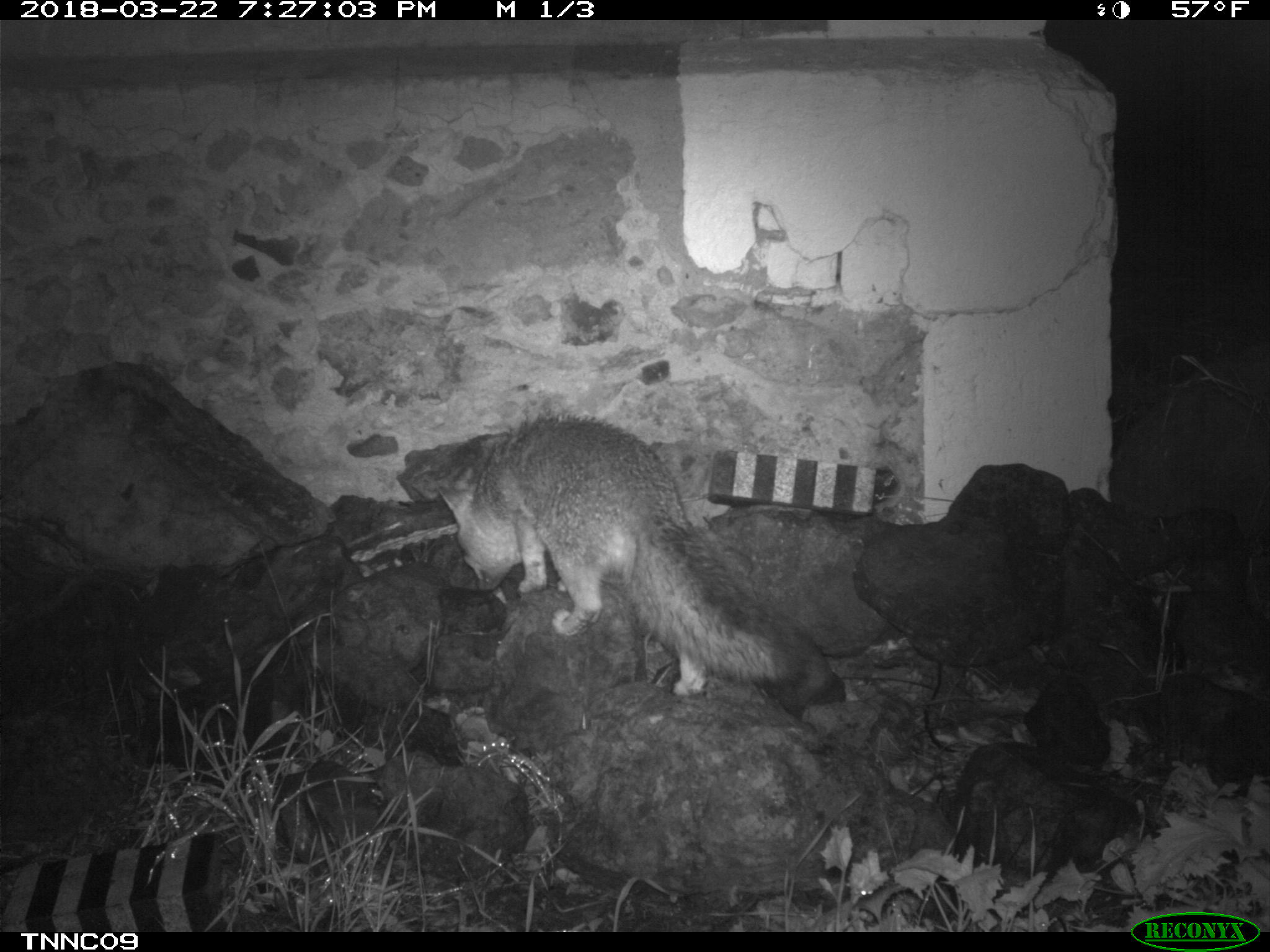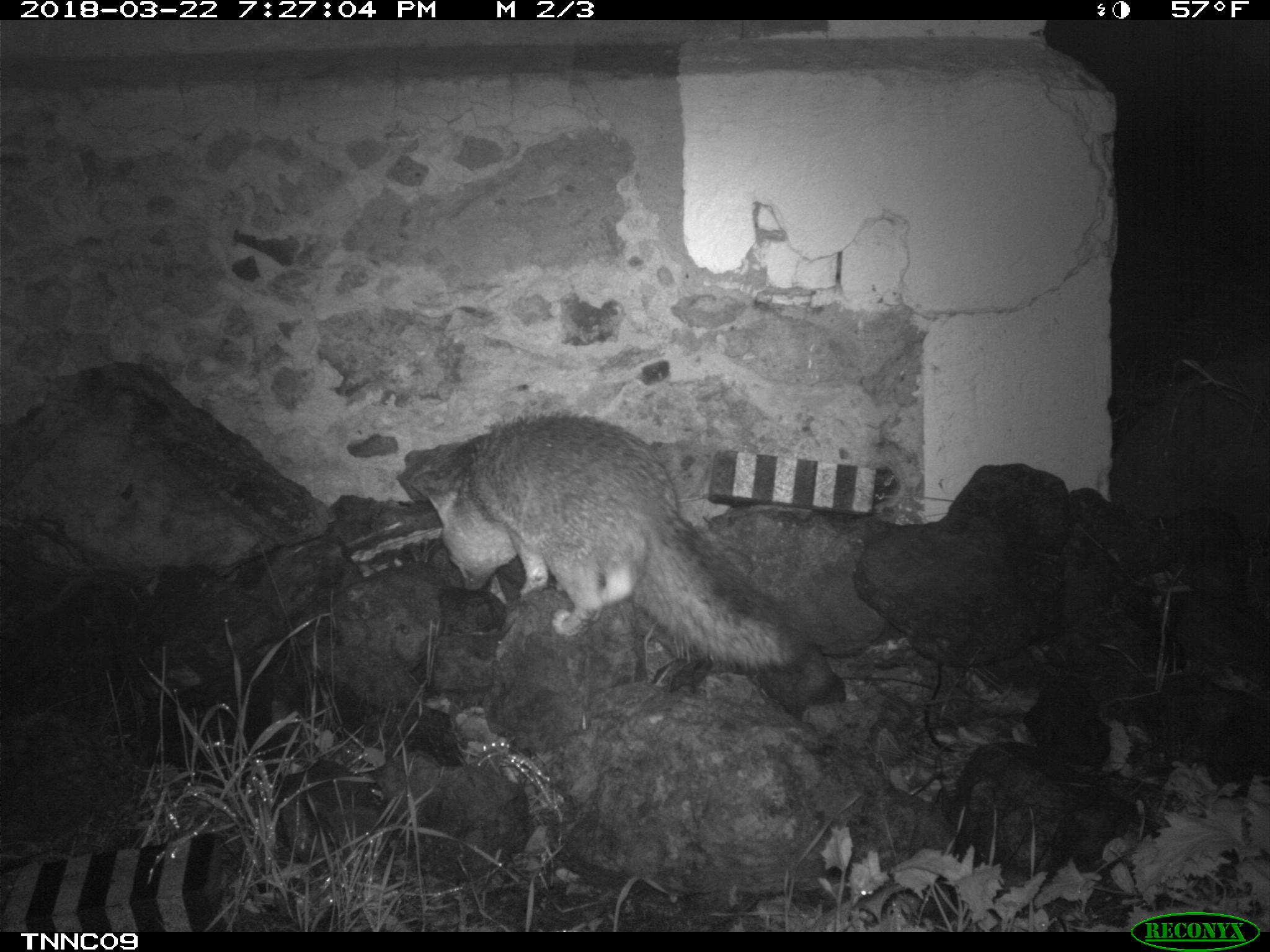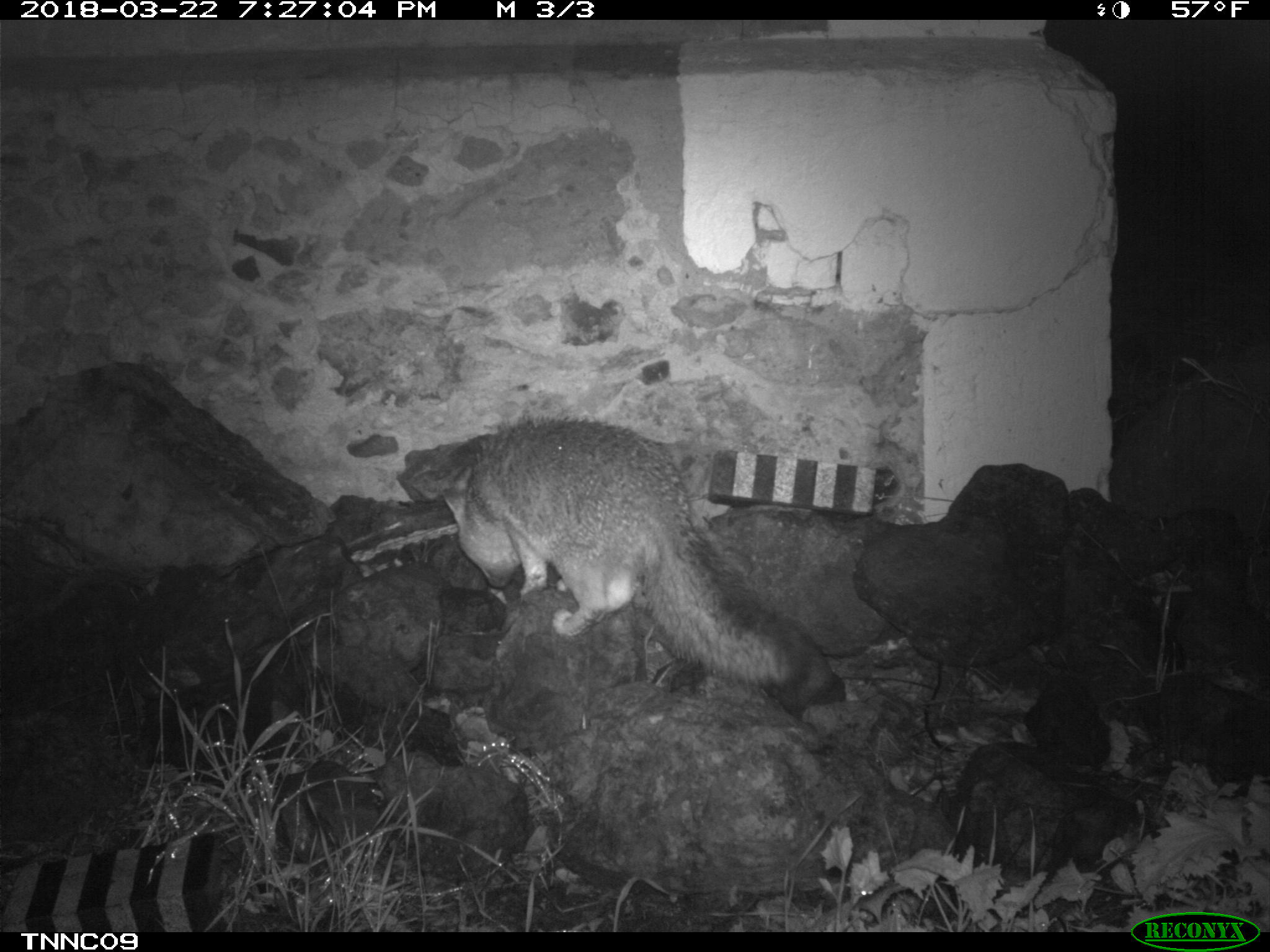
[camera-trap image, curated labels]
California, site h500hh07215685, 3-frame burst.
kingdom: Animalia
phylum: Chordata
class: Mammalia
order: Carnivora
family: Canidae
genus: Urocyon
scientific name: Urocyon littoralis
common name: island fox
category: fox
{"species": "fox (island fox) (Urocyon littoralis)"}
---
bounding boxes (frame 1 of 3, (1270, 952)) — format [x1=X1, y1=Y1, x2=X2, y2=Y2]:
fox: [x1=436, y1=413, x2=835, y2=700]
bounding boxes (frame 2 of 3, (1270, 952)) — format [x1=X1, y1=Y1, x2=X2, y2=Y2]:
fox: [x1=411, y1=411, x2=813, y2=674]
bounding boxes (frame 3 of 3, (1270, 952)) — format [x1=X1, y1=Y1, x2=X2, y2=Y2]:
fox: [x1=443, y1=409, x2=805, y2=692]